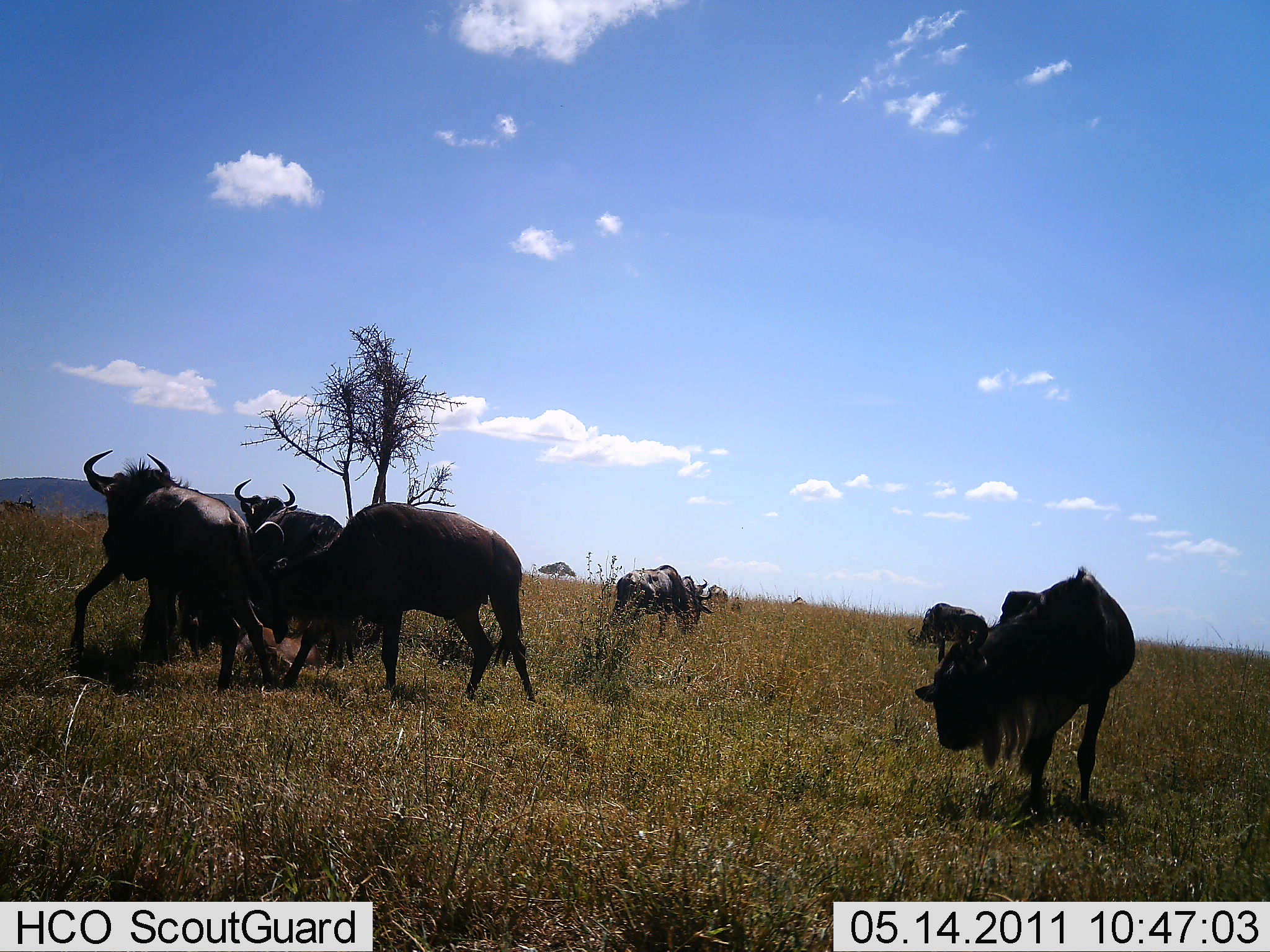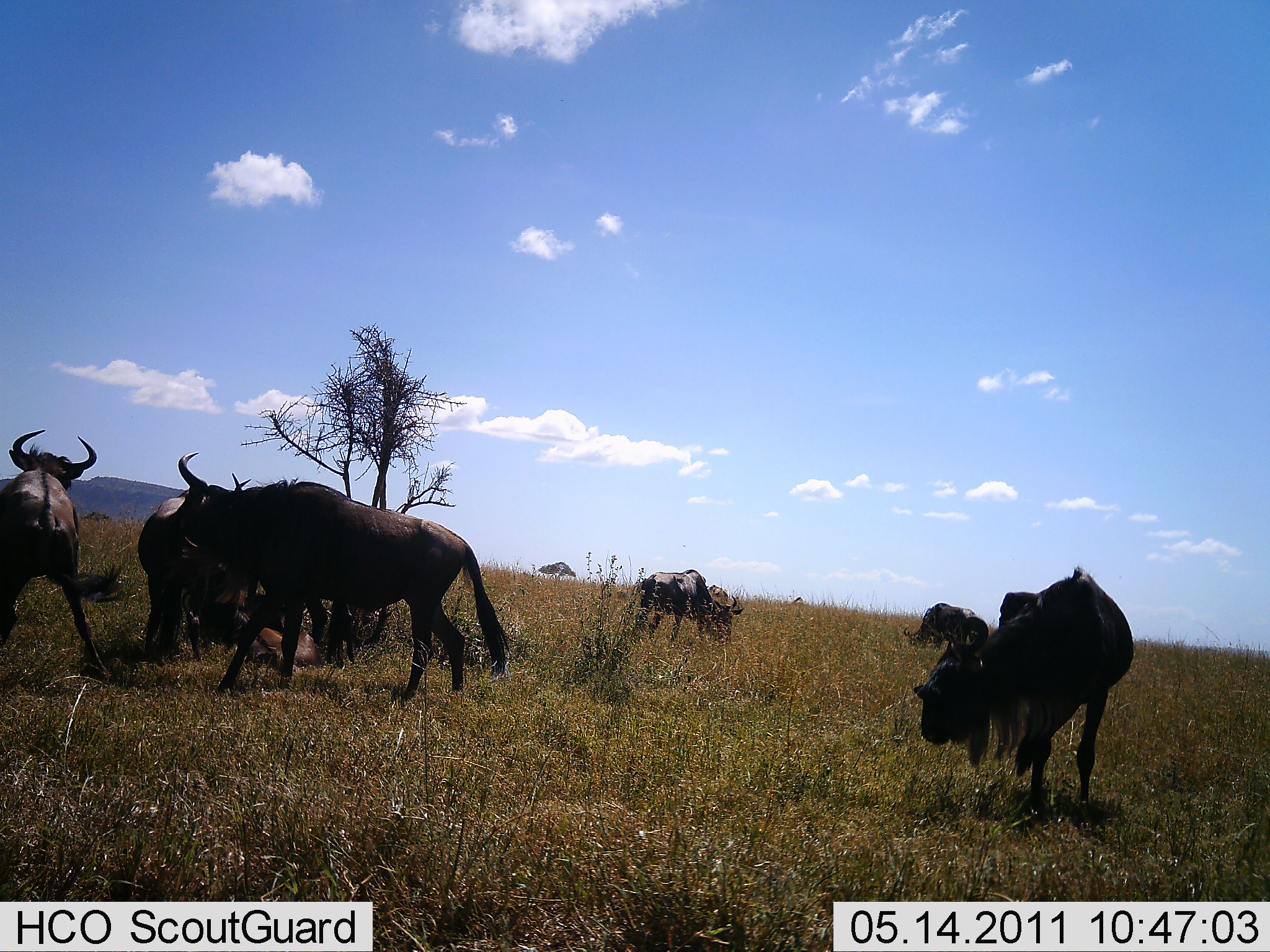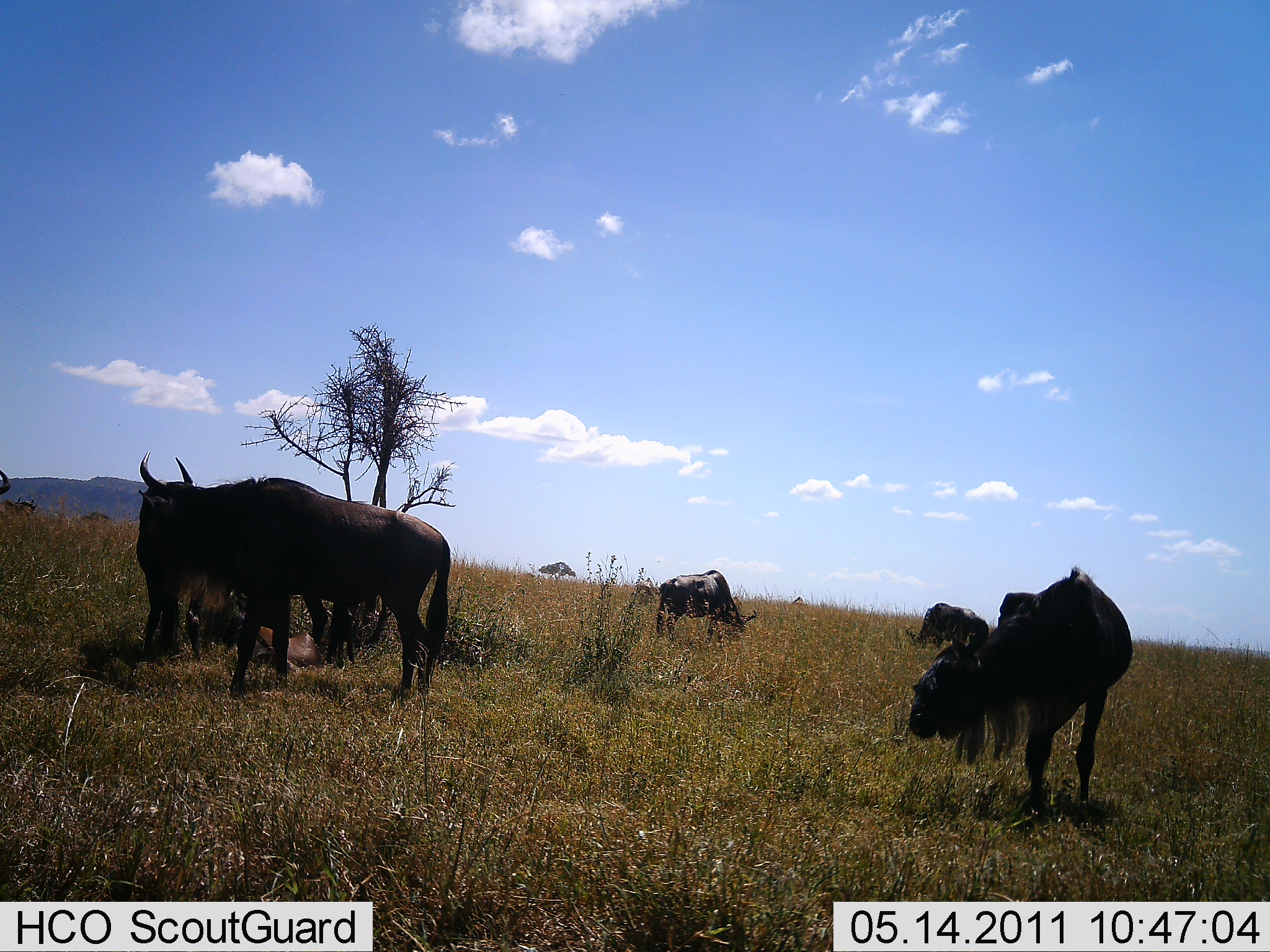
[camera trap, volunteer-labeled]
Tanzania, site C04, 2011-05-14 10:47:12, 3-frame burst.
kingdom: Animalia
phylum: Chordata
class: Mammalia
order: Artiodactyla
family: Bovidae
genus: Connochaetes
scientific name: Connochaetes taurinus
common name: blue wildebeest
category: wildebeest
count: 7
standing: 67%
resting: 17%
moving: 67%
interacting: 58%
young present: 0%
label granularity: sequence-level